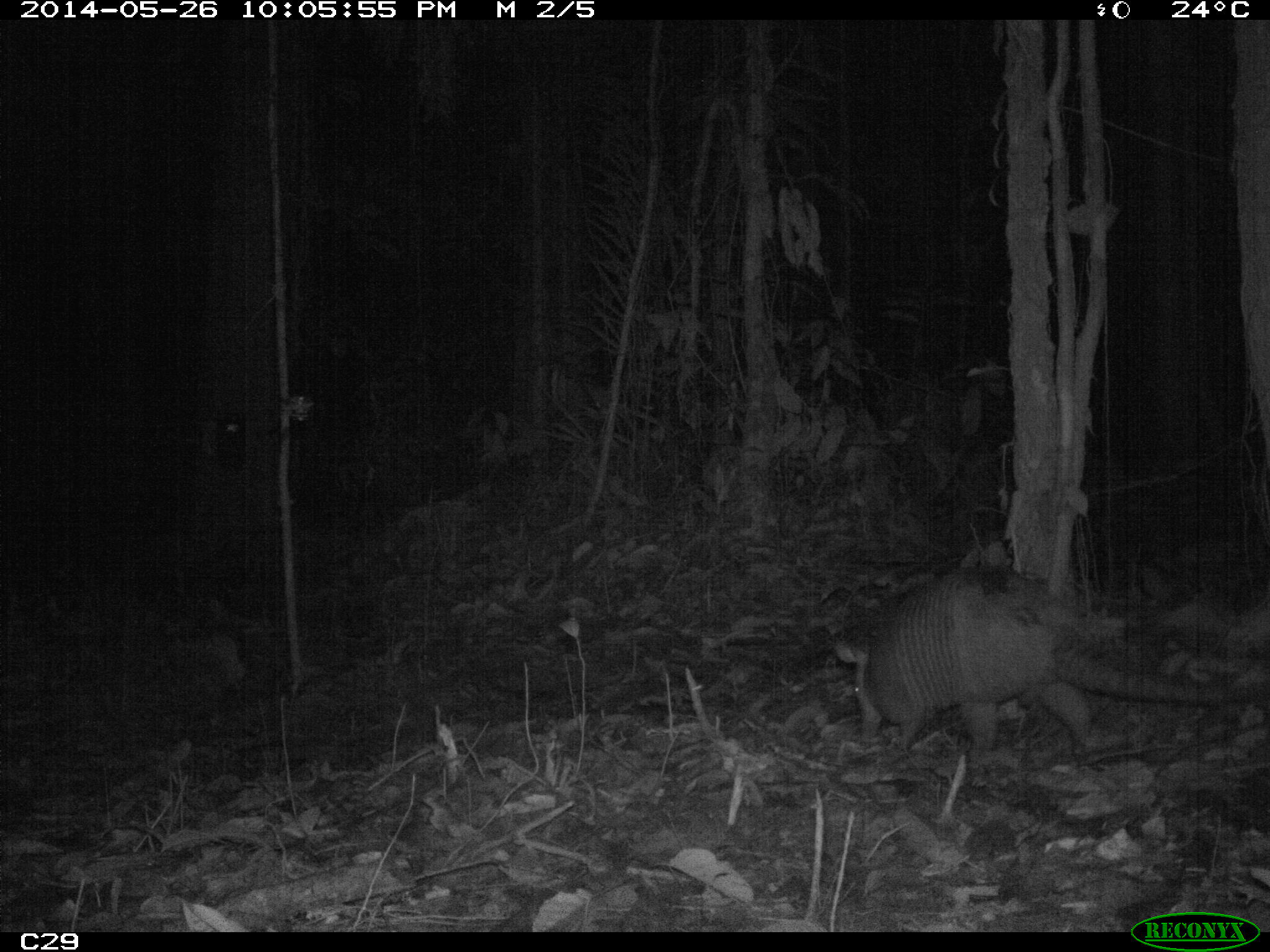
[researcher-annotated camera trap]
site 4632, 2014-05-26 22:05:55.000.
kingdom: Animalia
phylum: Chordata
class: Mammalia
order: Cingulata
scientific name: Cingulata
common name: armadillo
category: unknown armadillo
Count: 1.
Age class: adult.